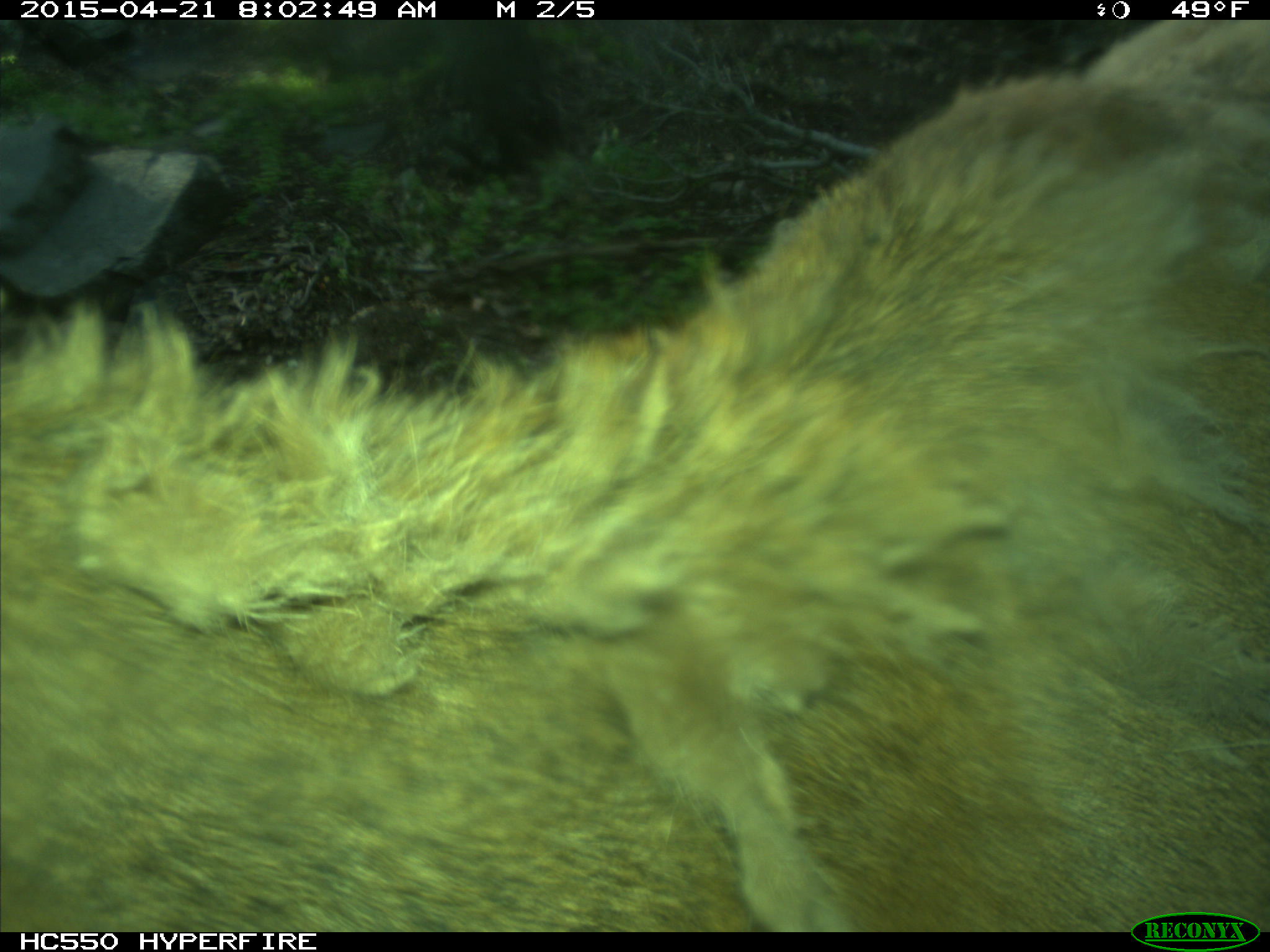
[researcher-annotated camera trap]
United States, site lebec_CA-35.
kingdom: Animalia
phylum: Chordata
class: Mammalia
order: Artiodactyla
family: Cervidae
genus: Cervus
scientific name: Cervus canadensis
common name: elk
Cervus canadensis (elk).